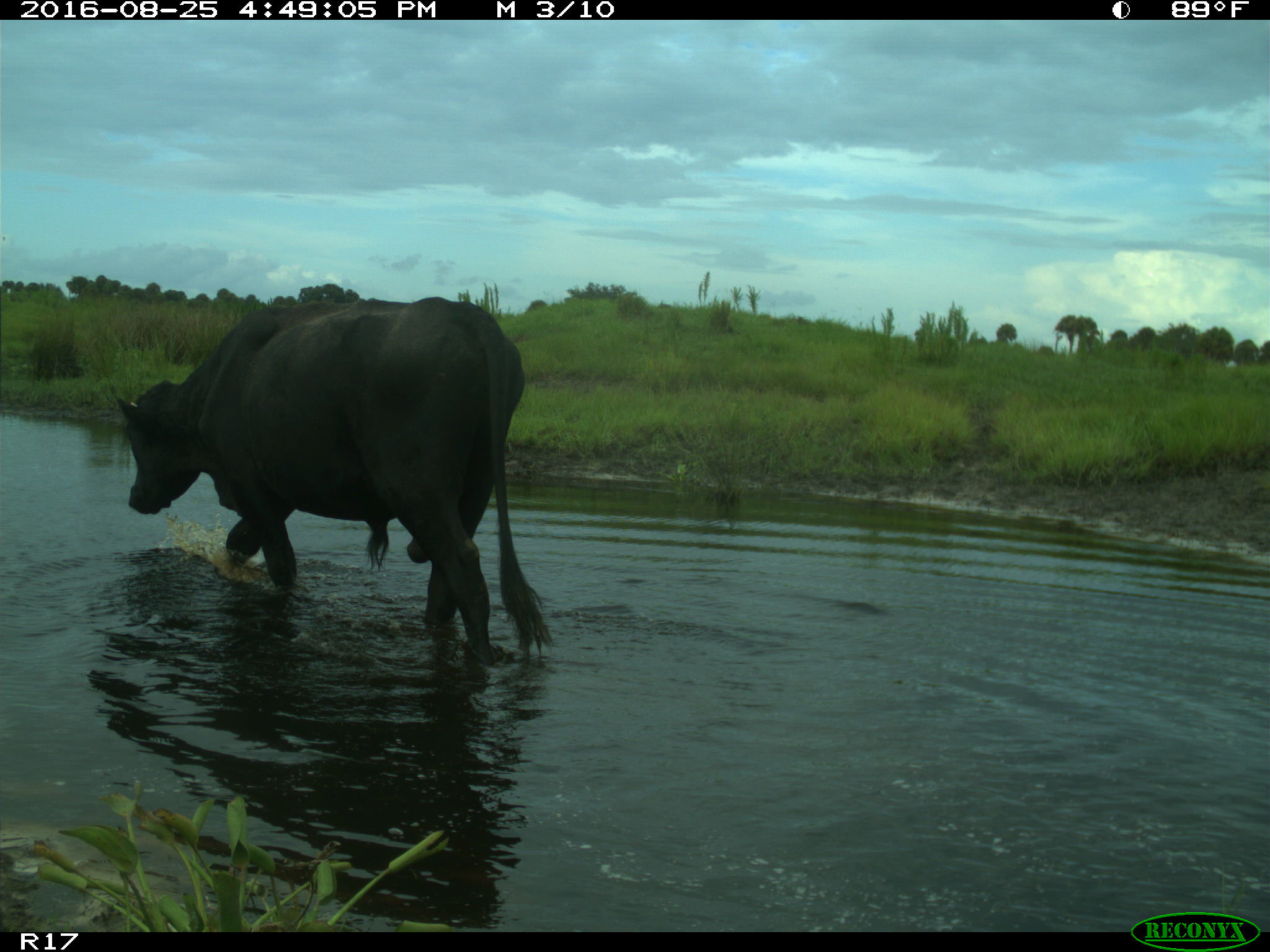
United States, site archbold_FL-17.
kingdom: Animalia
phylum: Chordata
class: Mammalia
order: Artiodactyla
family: Bovidae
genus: Bos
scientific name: Bos taurus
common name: domestic cow